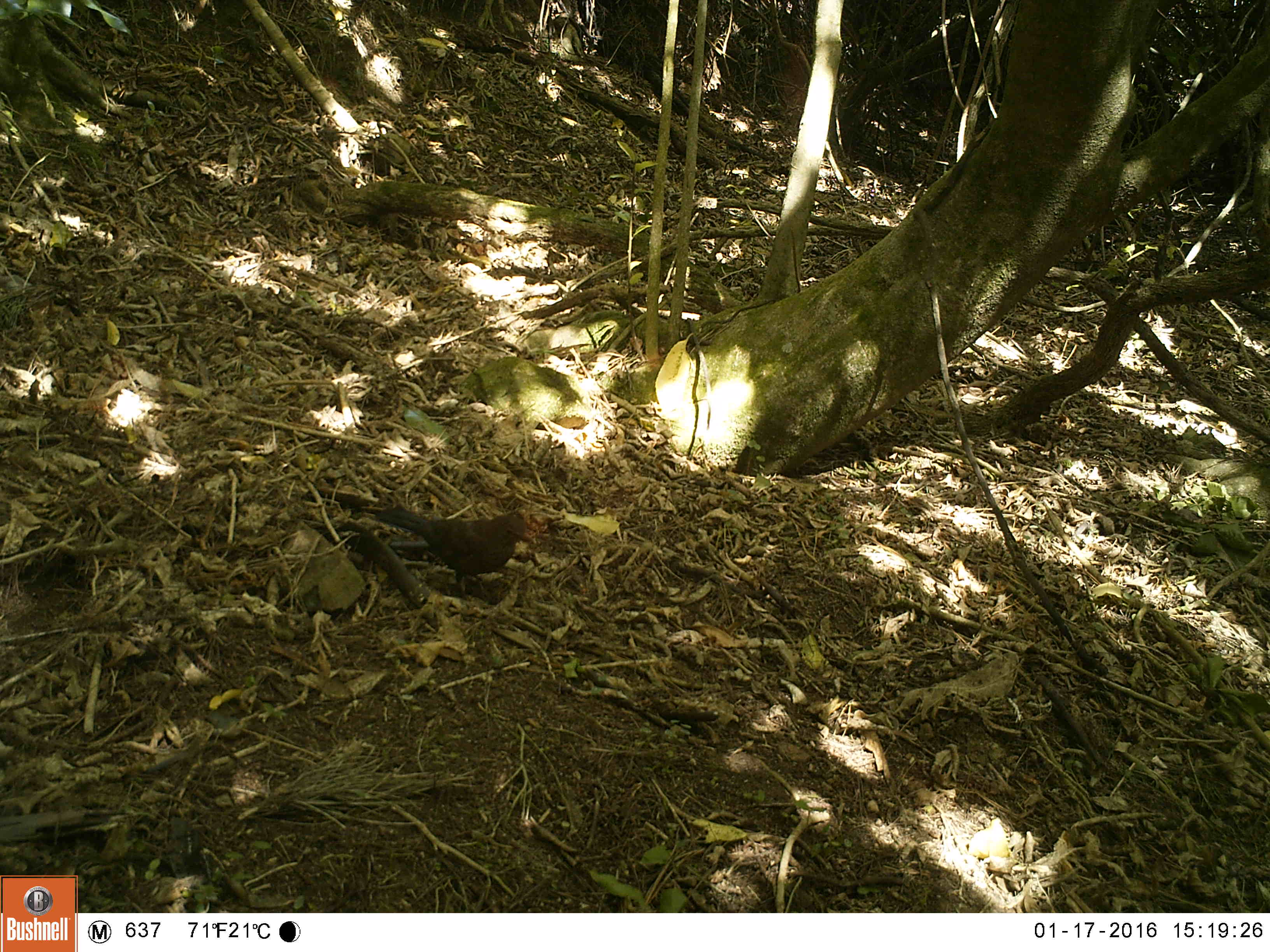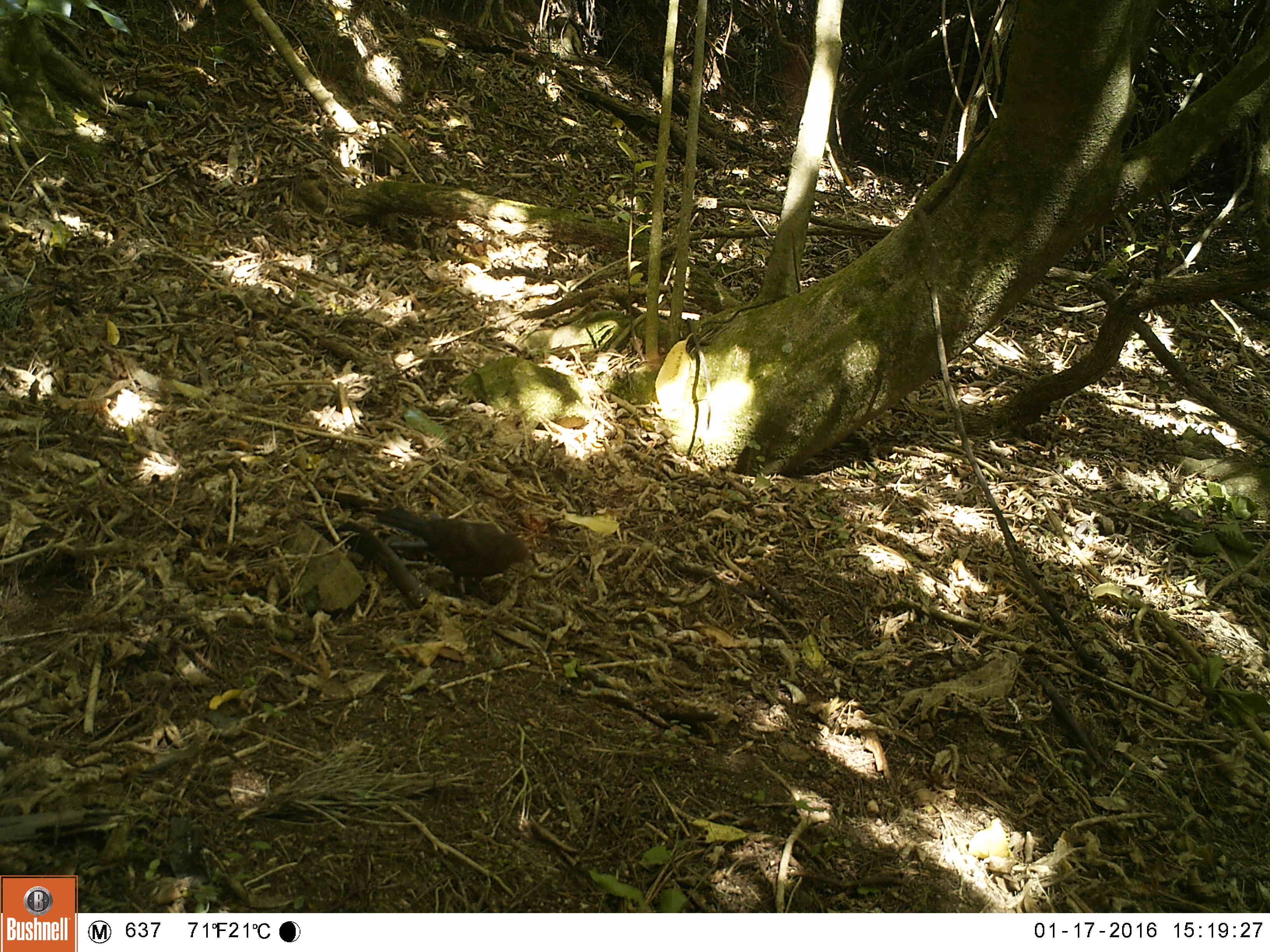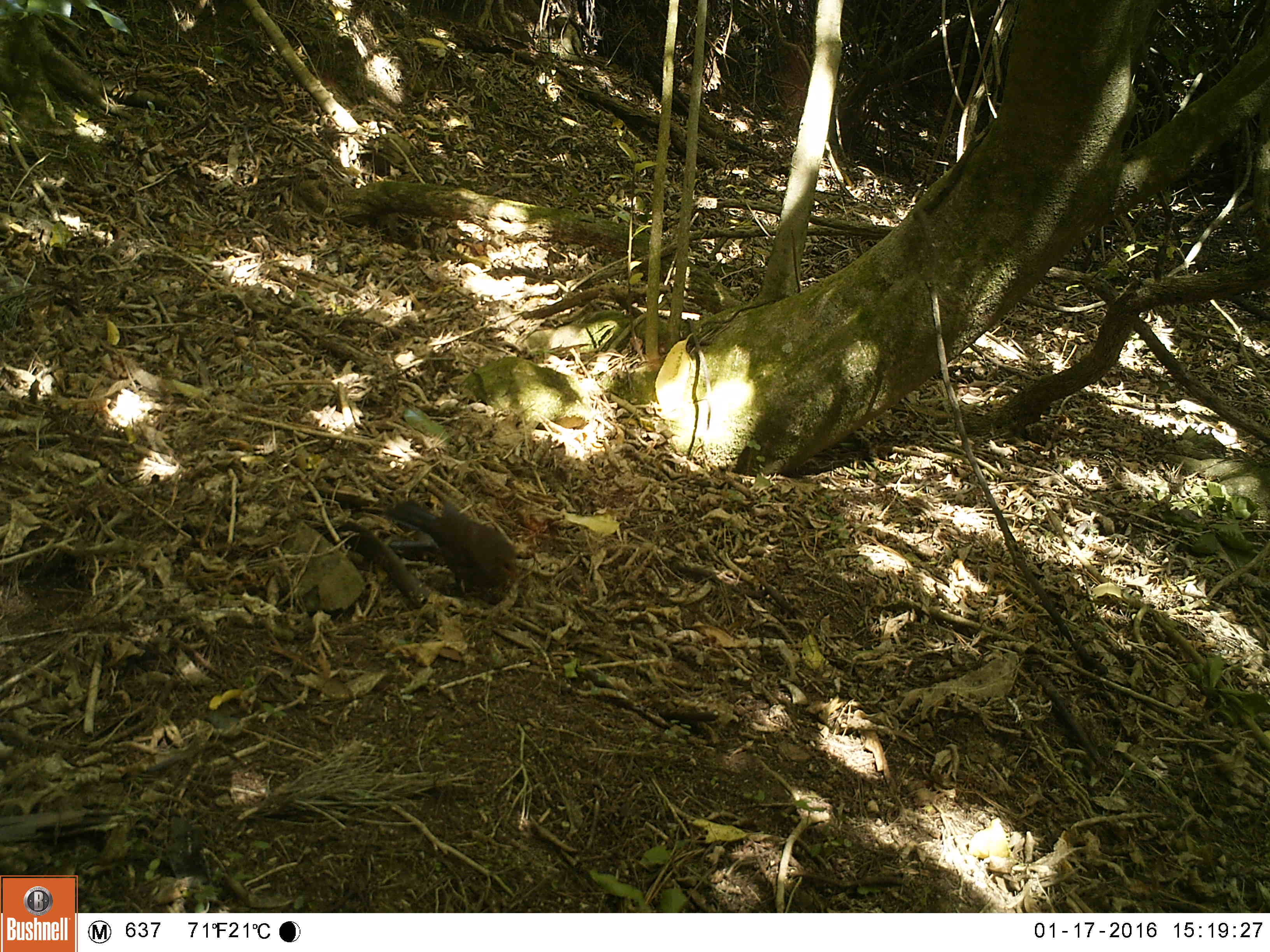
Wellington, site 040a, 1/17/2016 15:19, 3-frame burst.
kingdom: Animalia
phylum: Chordata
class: Aves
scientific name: Aves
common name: bird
Bird (Aves).